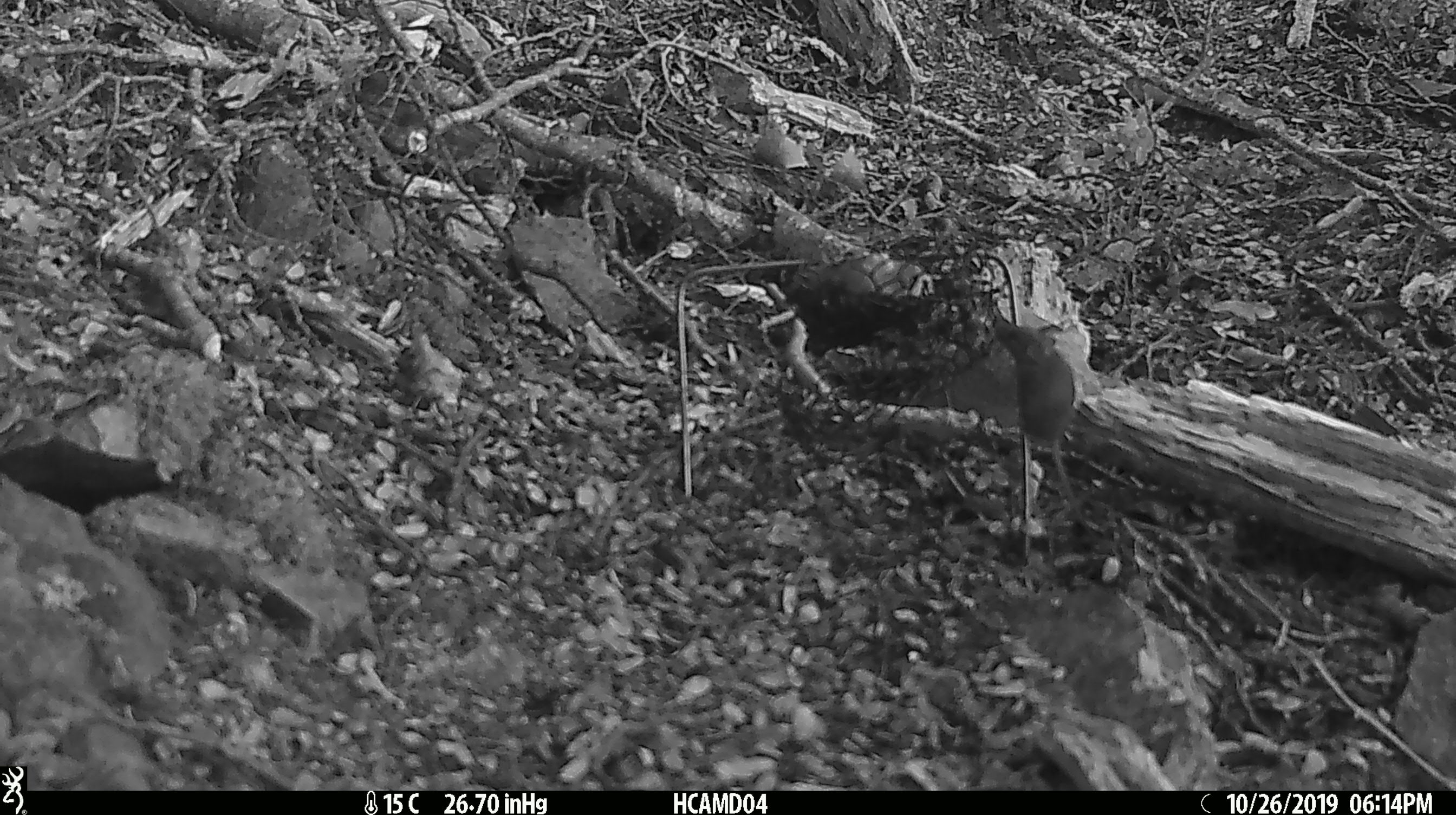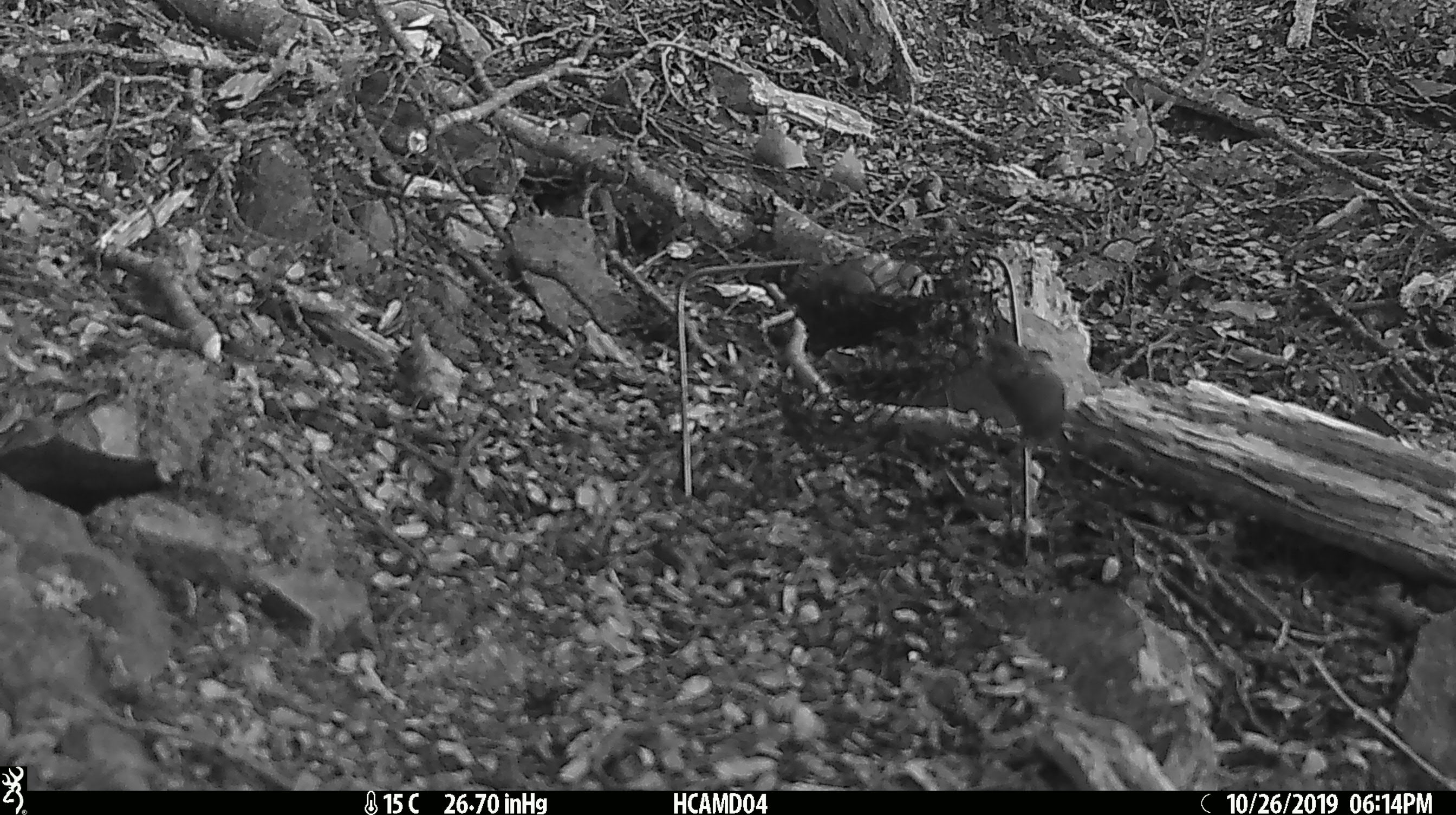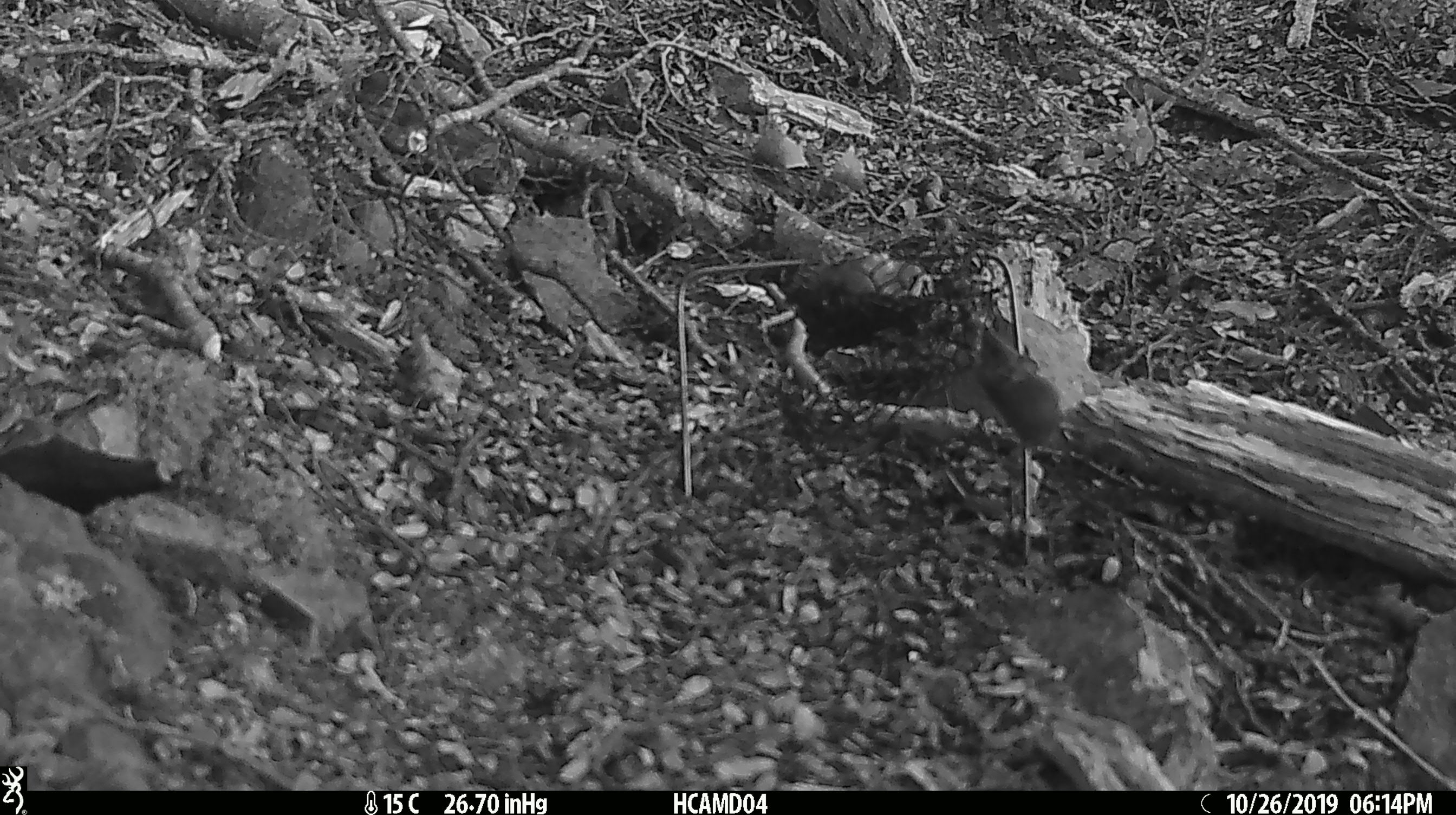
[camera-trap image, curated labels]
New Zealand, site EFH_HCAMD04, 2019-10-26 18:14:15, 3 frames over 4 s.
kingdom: Animalia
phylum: Chordata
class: Mammalia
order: Rodentia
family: Muridae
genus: Mus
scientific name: Mus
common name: mouse